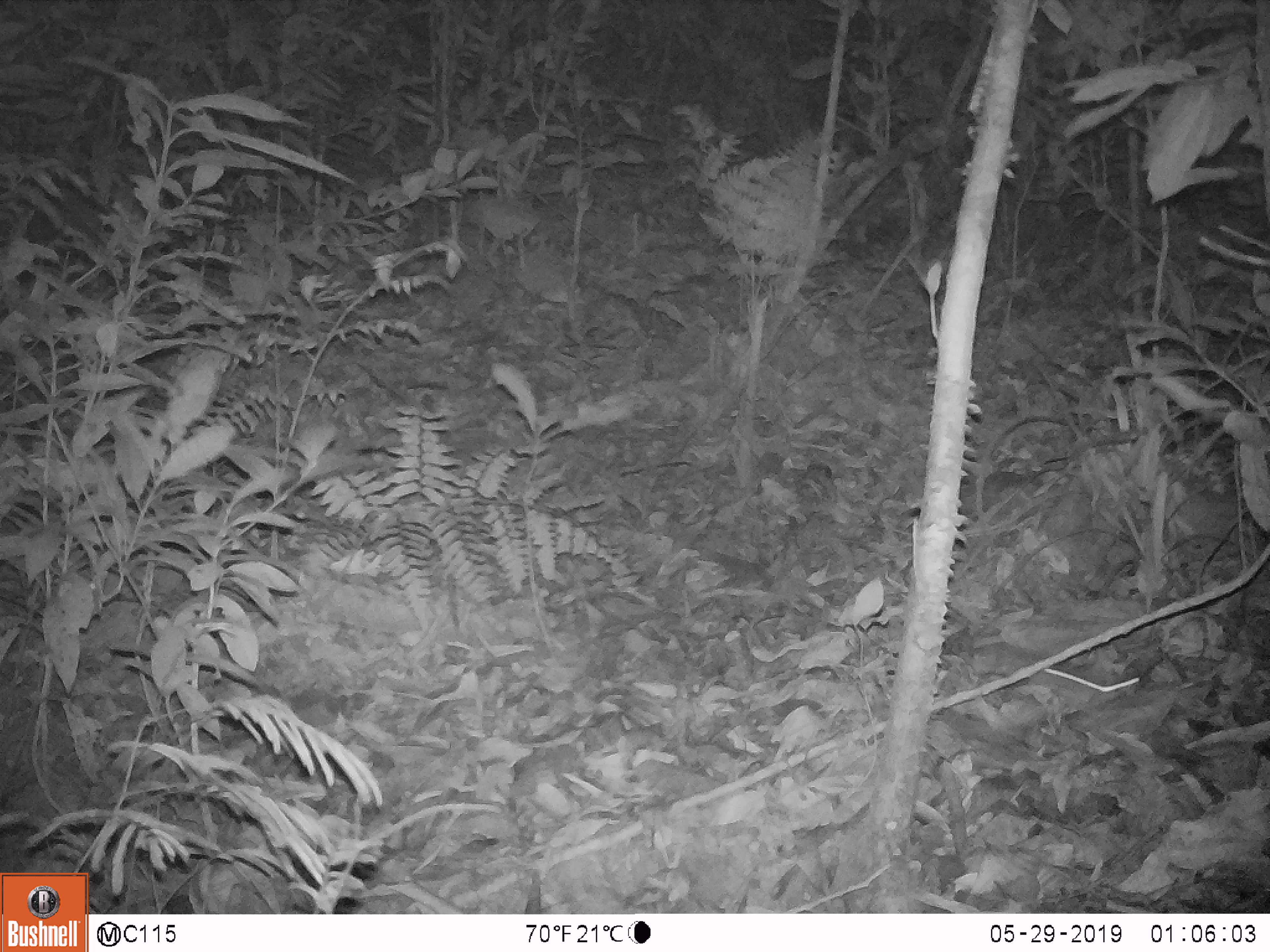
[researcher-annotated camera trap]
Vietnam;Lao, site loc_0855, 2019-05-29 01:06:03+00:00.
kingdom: Animalia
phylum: Chordata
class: Mammalia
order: Rodentia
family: Muridae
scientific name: Muridae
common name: old-world mice and rats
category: unidentified murid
Unidentified murid (old-world mice and rats) (Muridae). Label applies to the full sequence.